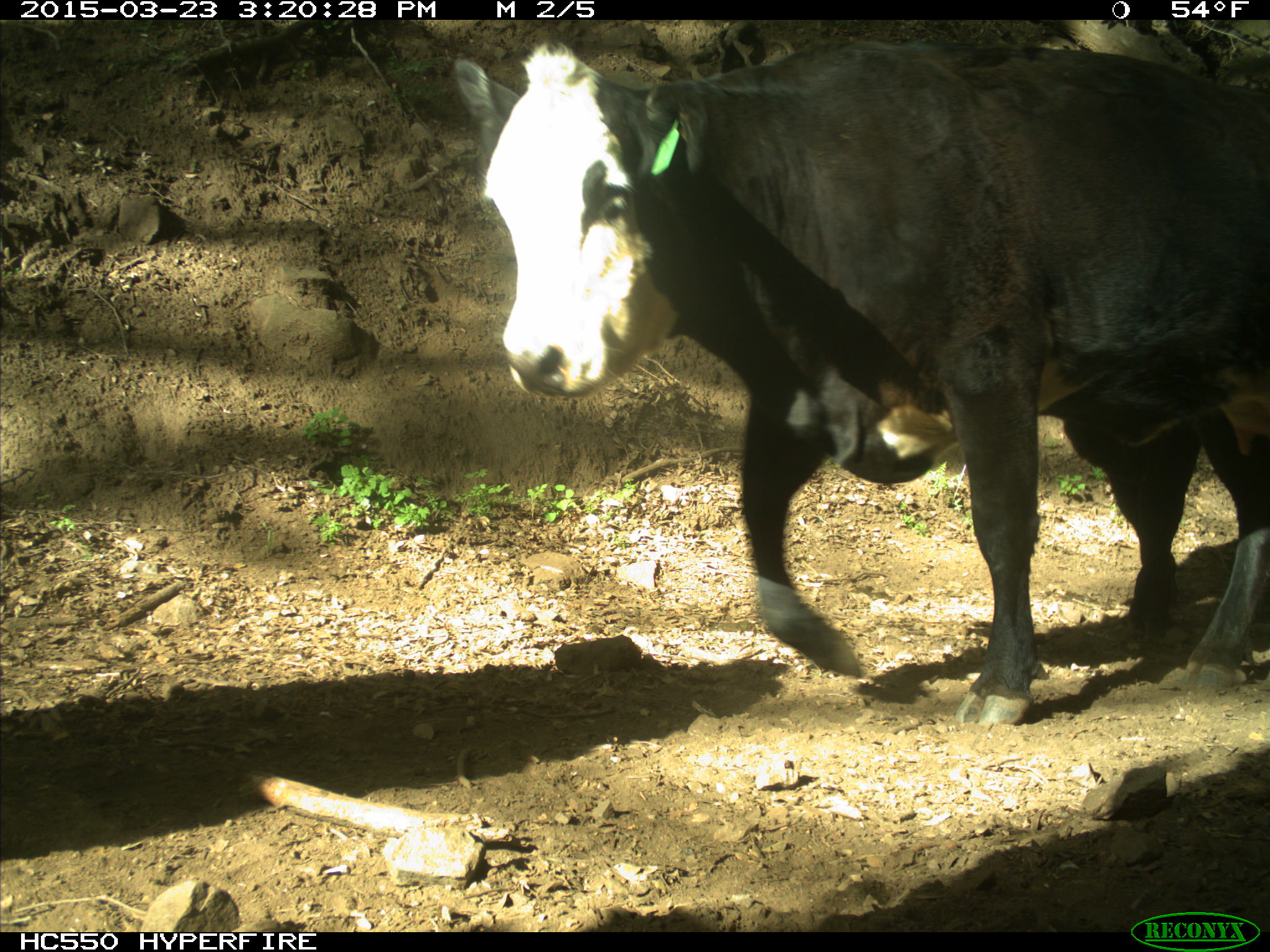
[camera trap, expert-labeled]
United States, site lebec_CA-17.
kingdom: Animalia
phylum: Chordata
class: Mammalia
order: Artiodactyla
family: Bovidae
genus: Bos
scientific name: Bos taurus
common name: domestic cow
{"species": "Bos taurus (domestic cow)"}